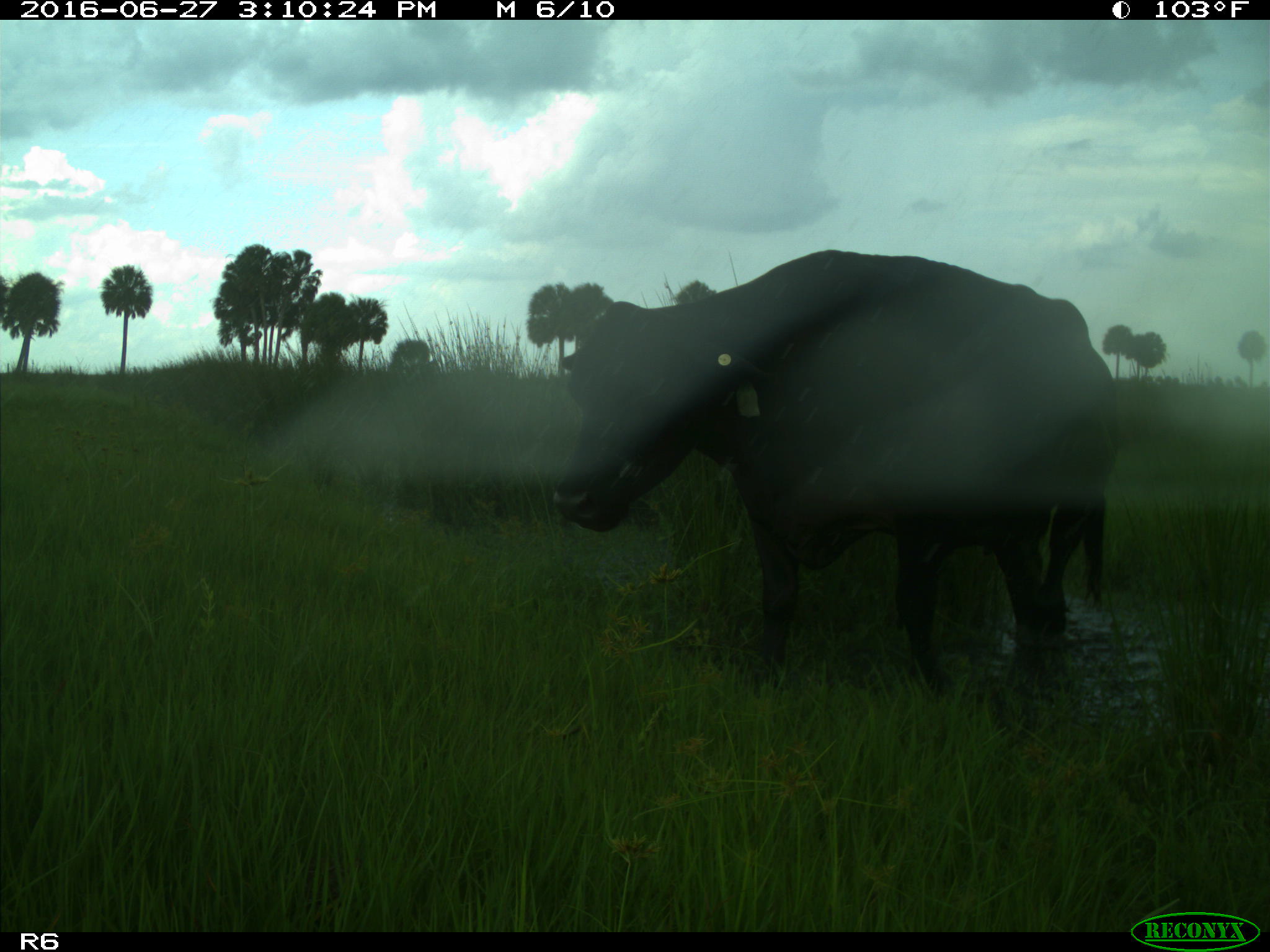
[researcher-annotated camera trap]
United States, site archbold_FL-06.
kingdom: Animalia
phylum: Chordata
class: Mammalia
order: Artiodactyla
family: Bovidae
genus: Bos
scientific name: Bos taurus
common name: domestic cow